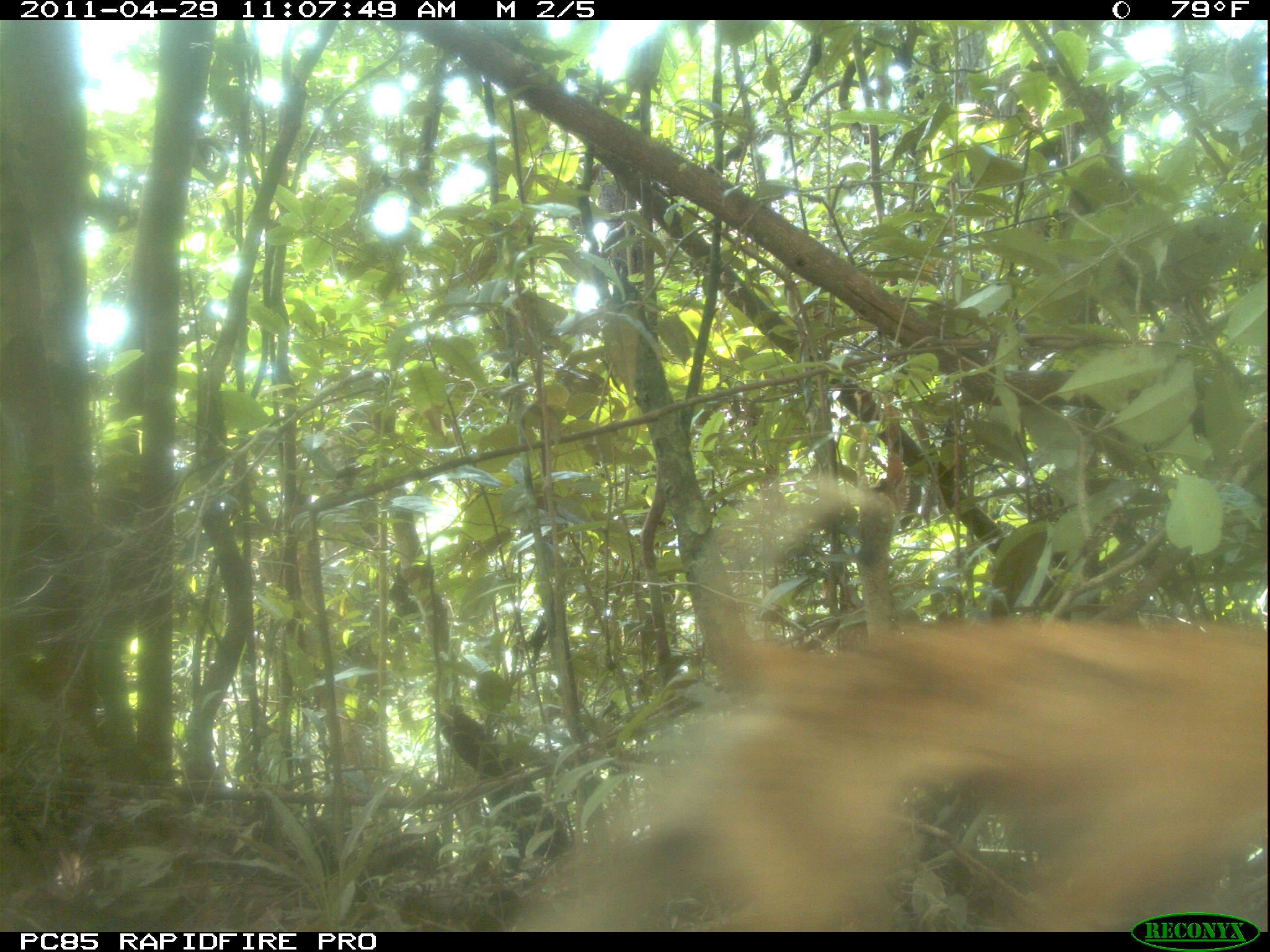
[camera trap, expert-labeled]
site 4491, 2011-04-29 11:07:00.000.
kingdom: Animalia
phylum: Chordata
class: Mammalia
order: Carnivora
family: Canidae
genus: Canis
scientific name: Canis familiaris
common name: domestic dog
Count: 1.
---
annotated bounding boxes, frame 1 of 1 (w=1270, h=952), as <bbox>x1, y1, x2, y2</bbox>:
canis familiaris: <bbox>501, 467, 1268, 929</bbox>